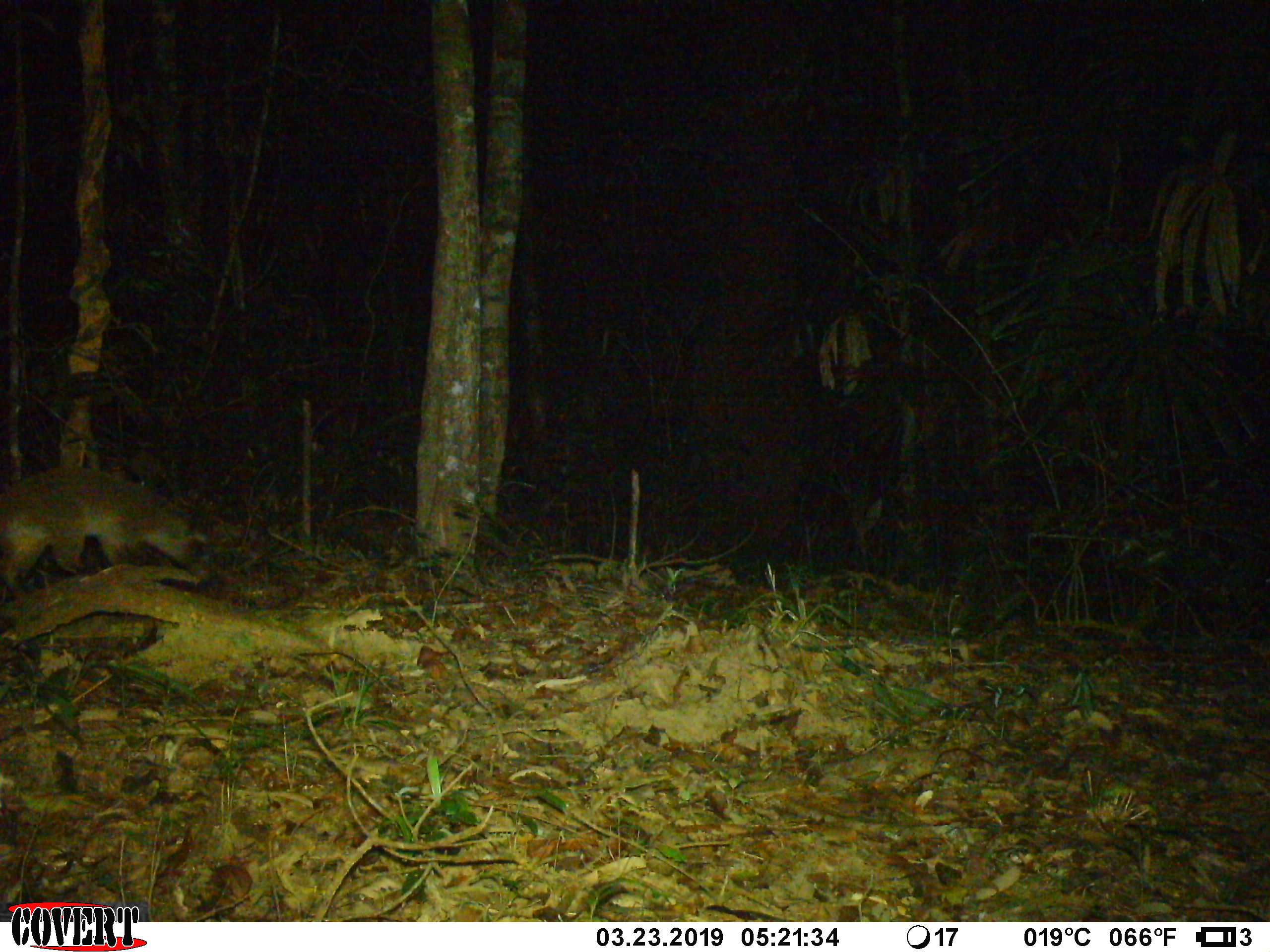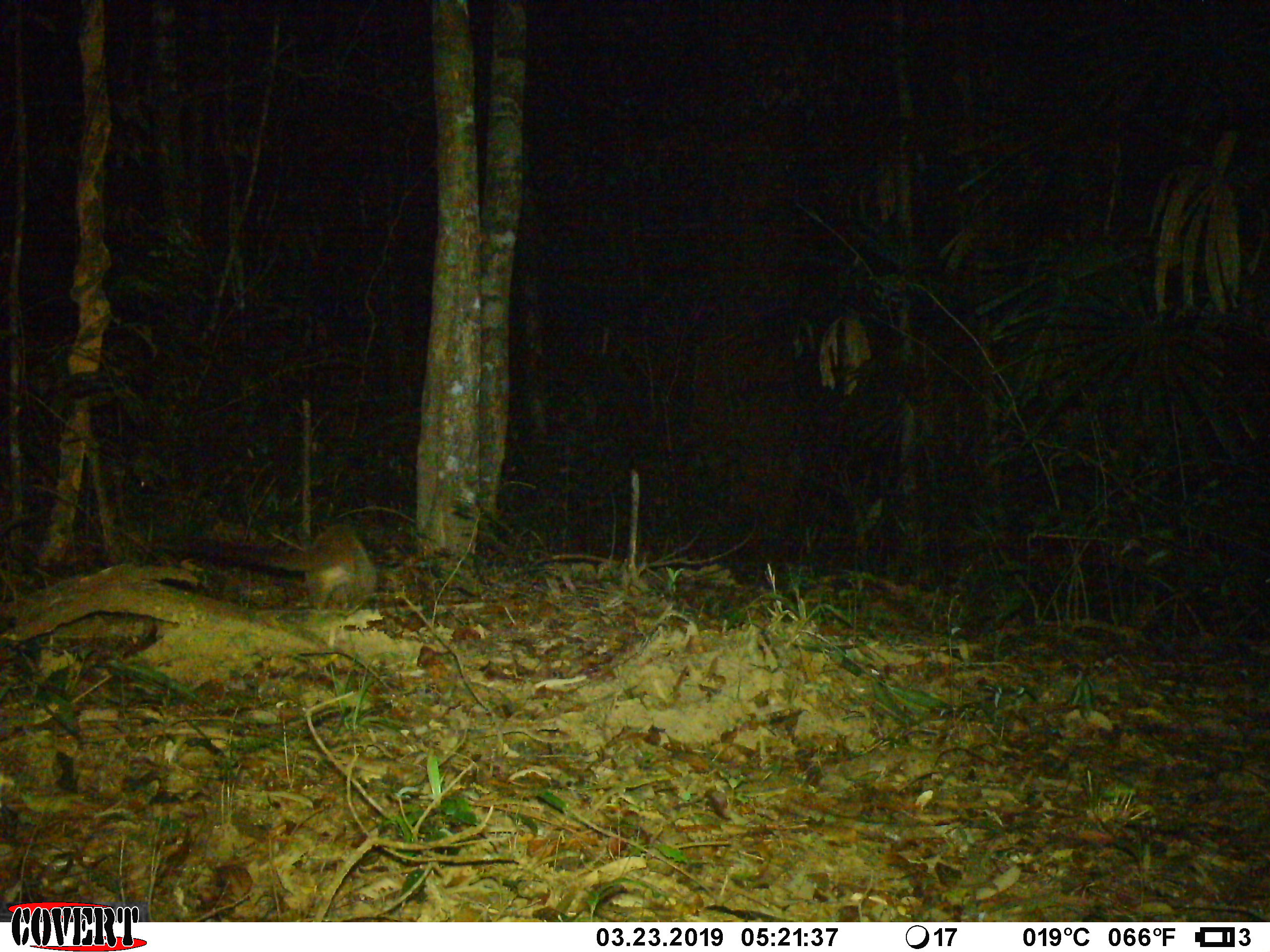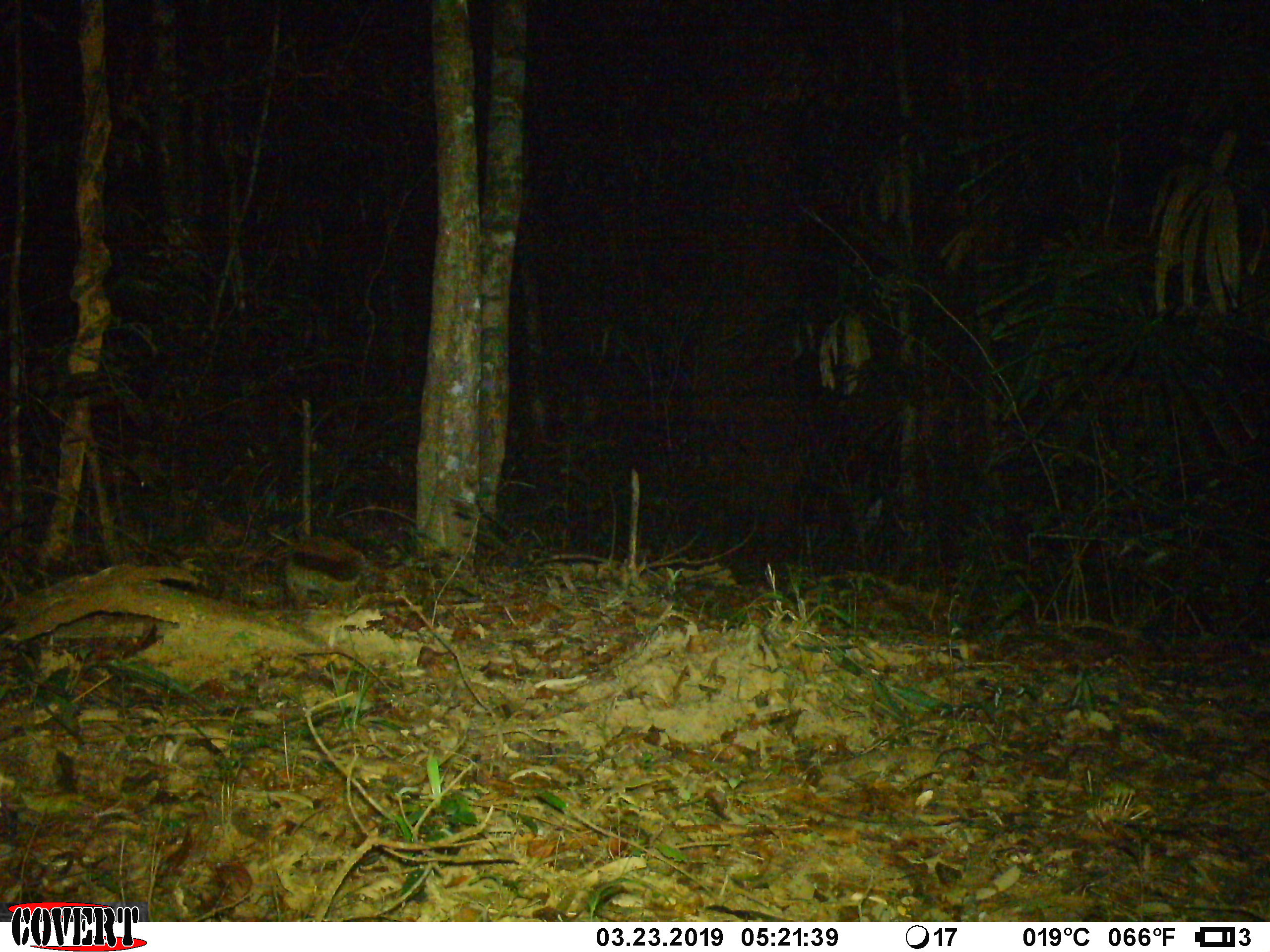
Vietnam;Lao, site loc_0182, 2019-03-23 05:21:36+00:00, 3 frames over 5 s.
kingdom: Animalia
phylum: Chordata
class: Mammalia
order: Carnivora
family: Viverridae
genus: Paguma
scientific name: Paguma larvata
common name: masked palm civet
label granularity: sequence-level